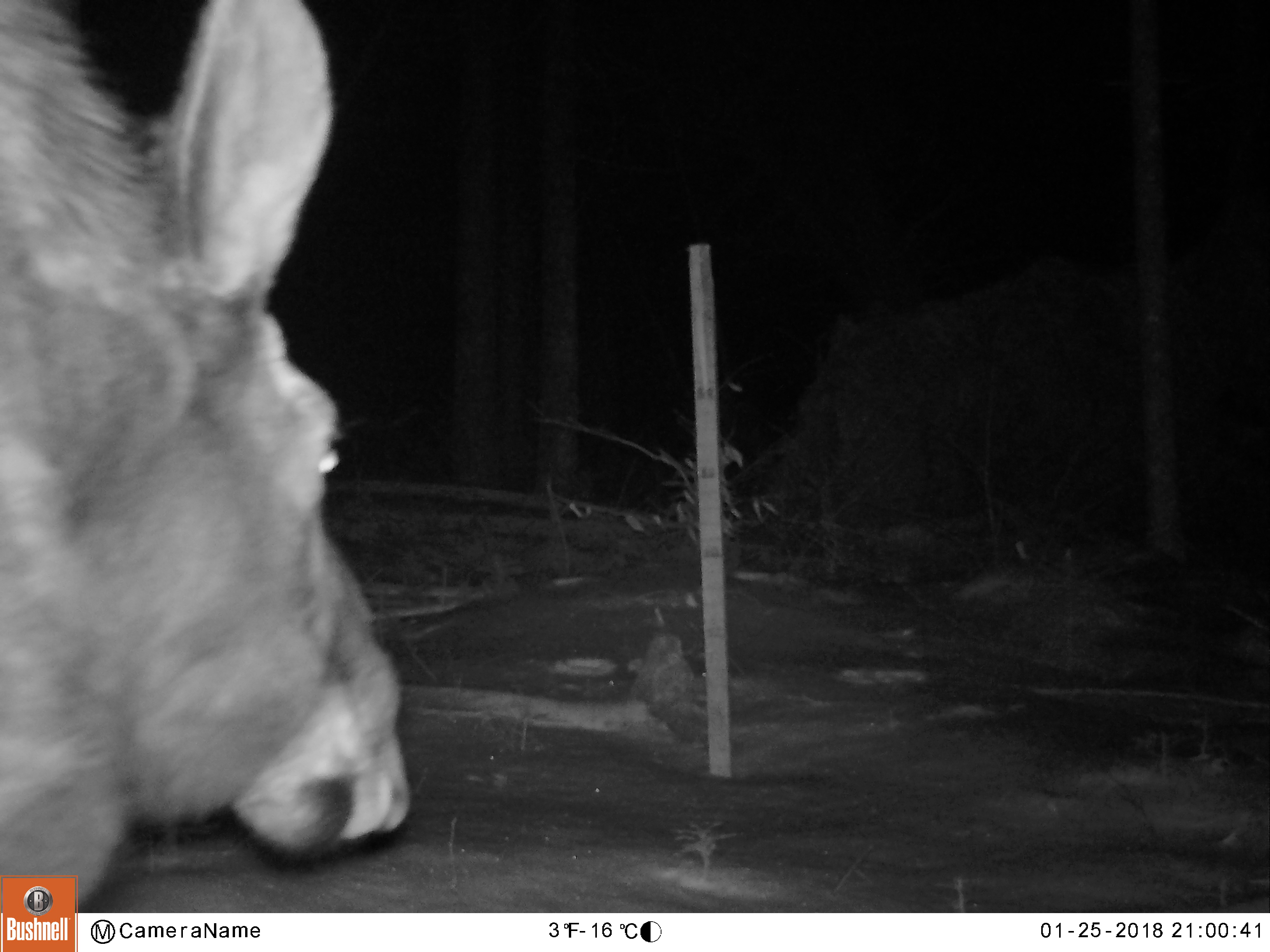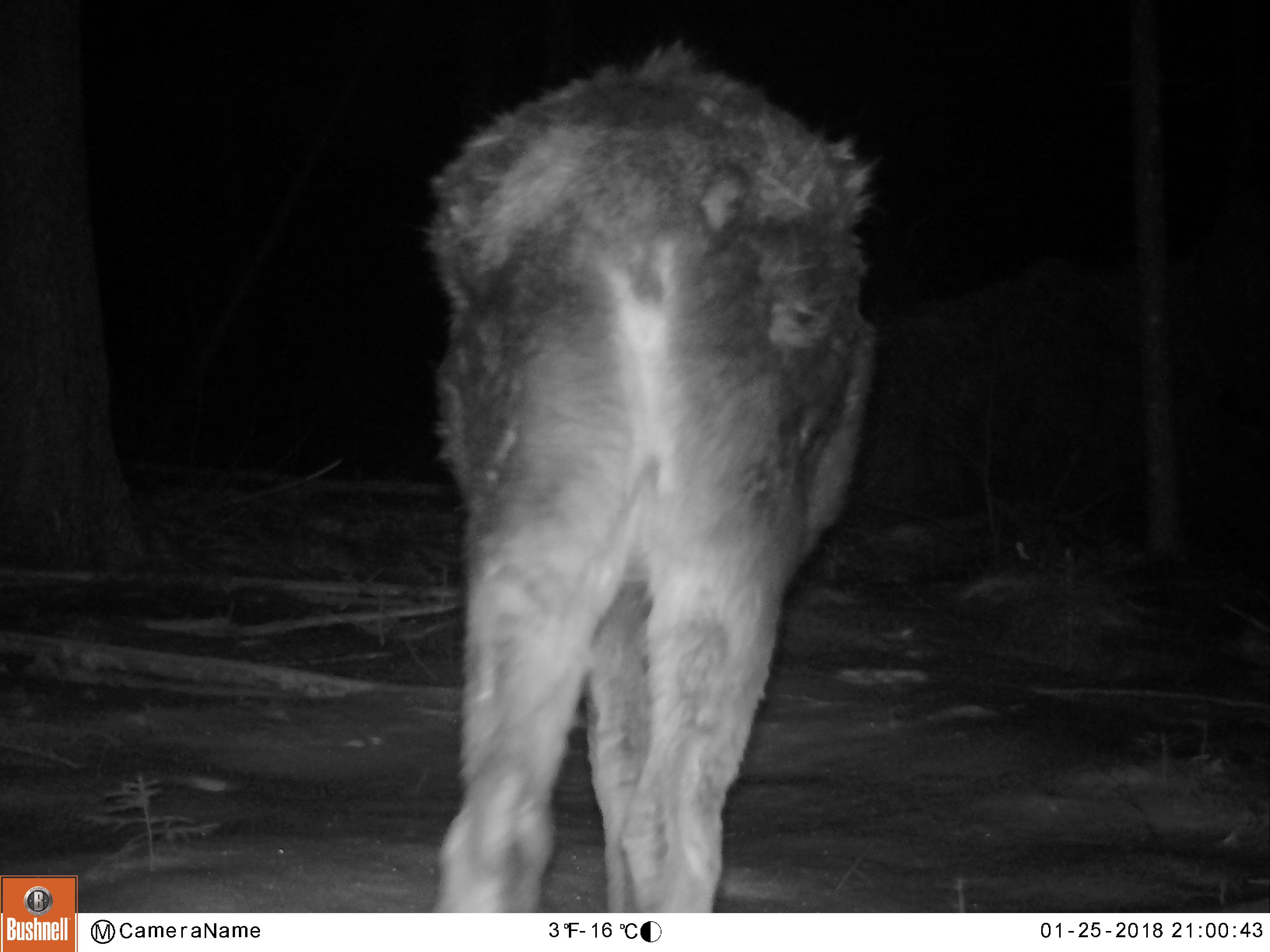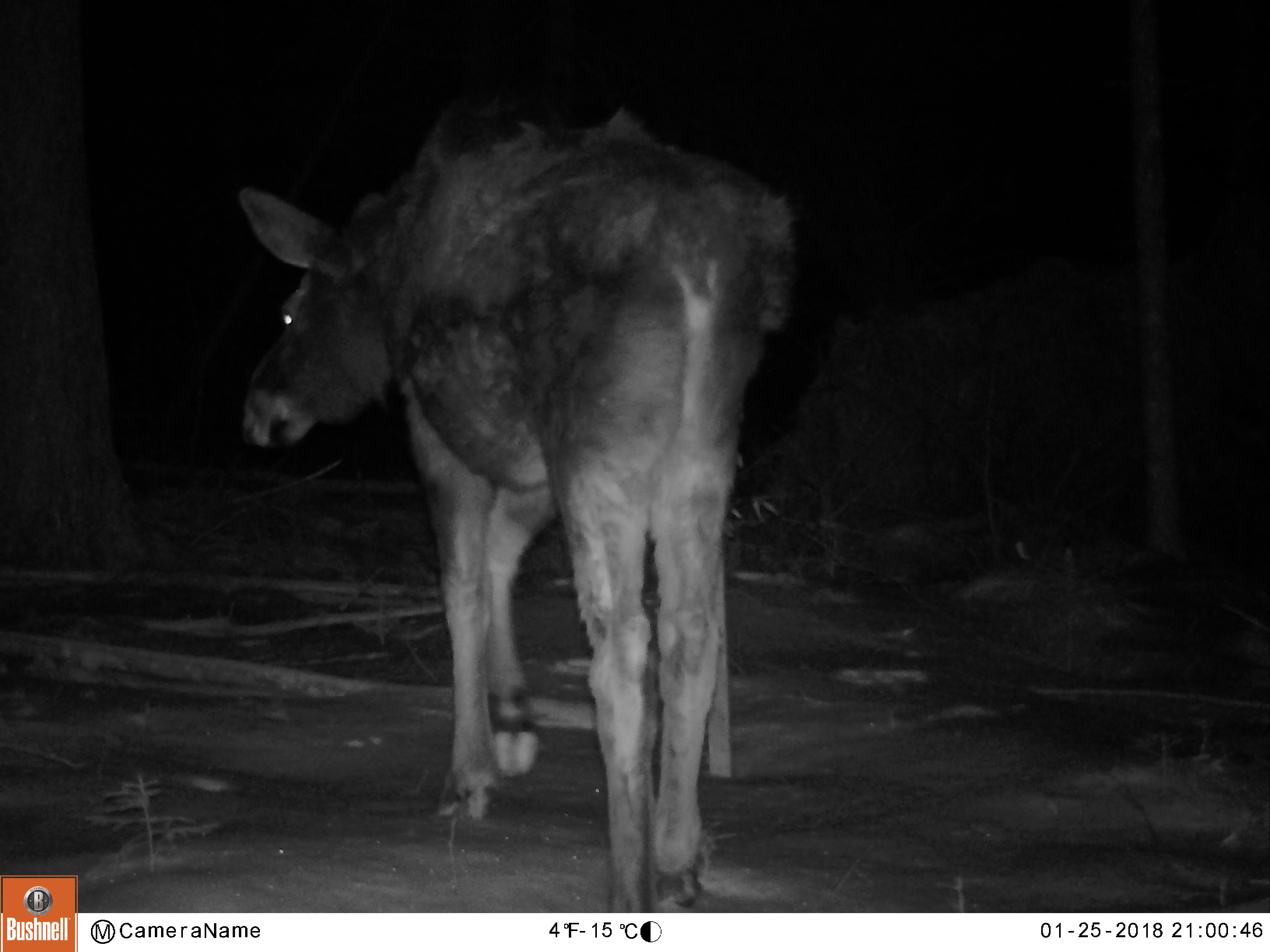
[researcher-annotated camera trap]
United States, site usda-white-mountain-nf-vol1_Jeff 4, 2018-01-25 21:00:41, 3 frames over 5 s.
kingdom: Animalia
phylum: Chordata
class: Mammalia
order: Artiodactyla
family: Cervidae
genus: Alces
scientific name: Alces alces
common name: moose